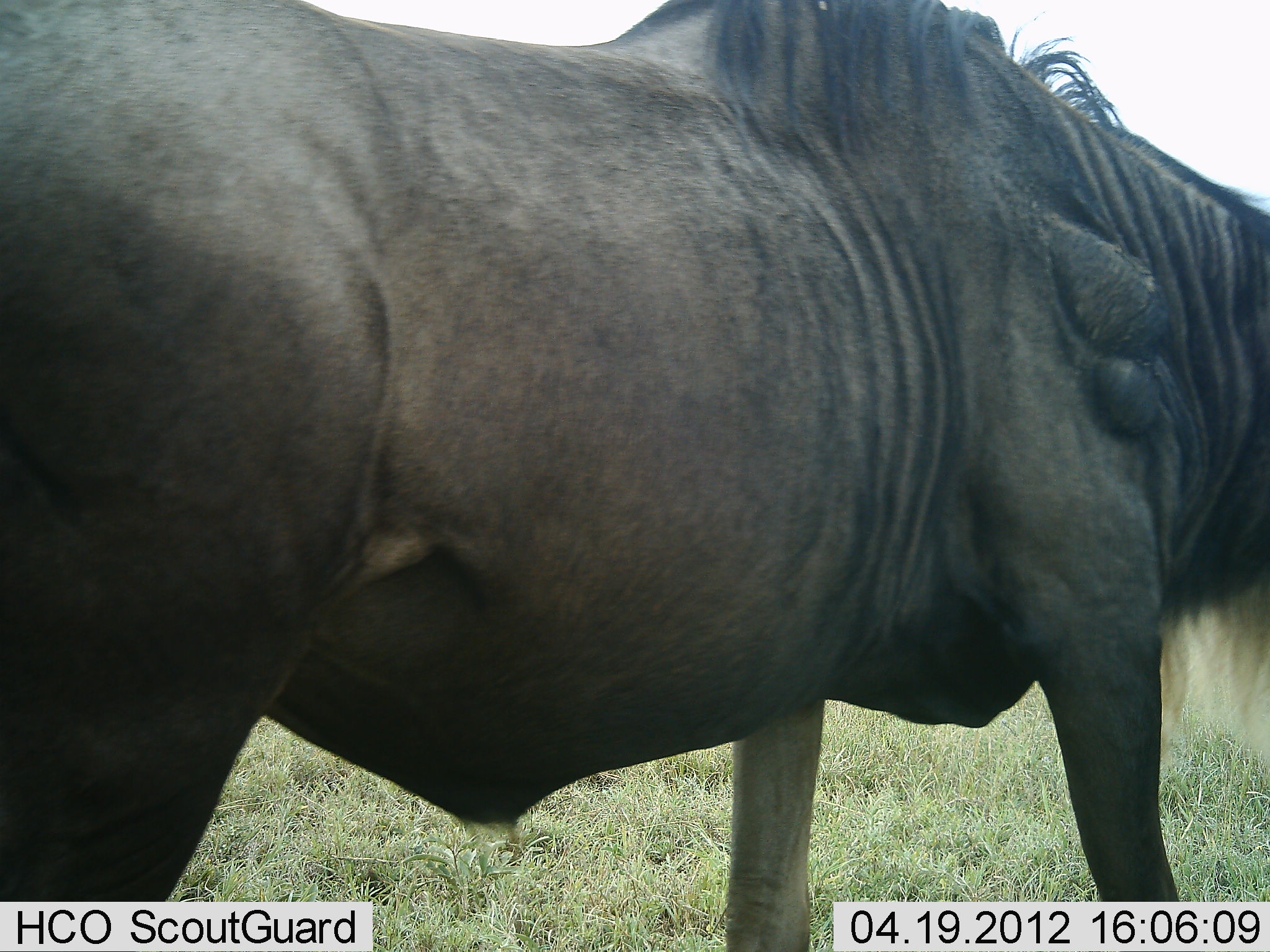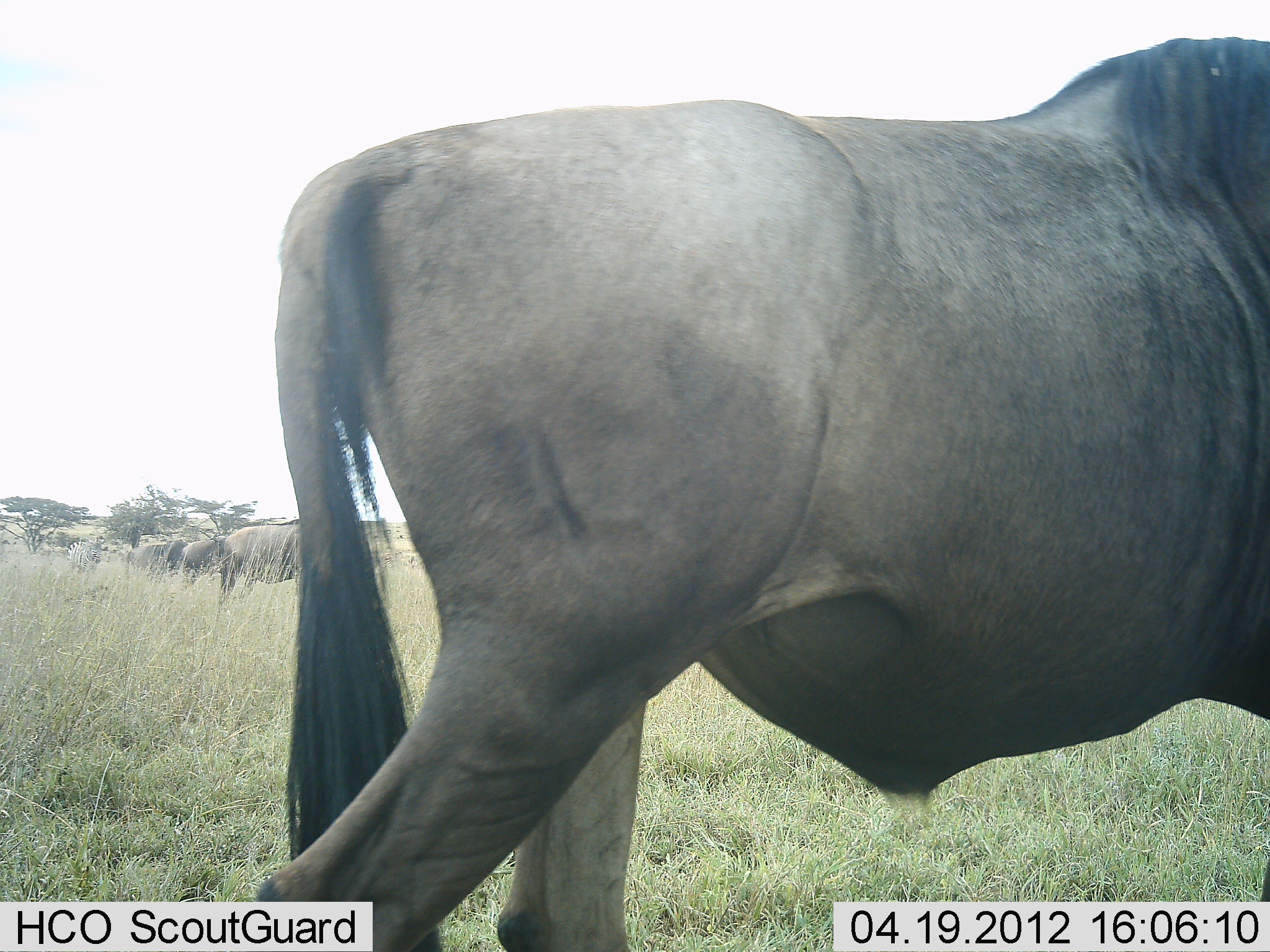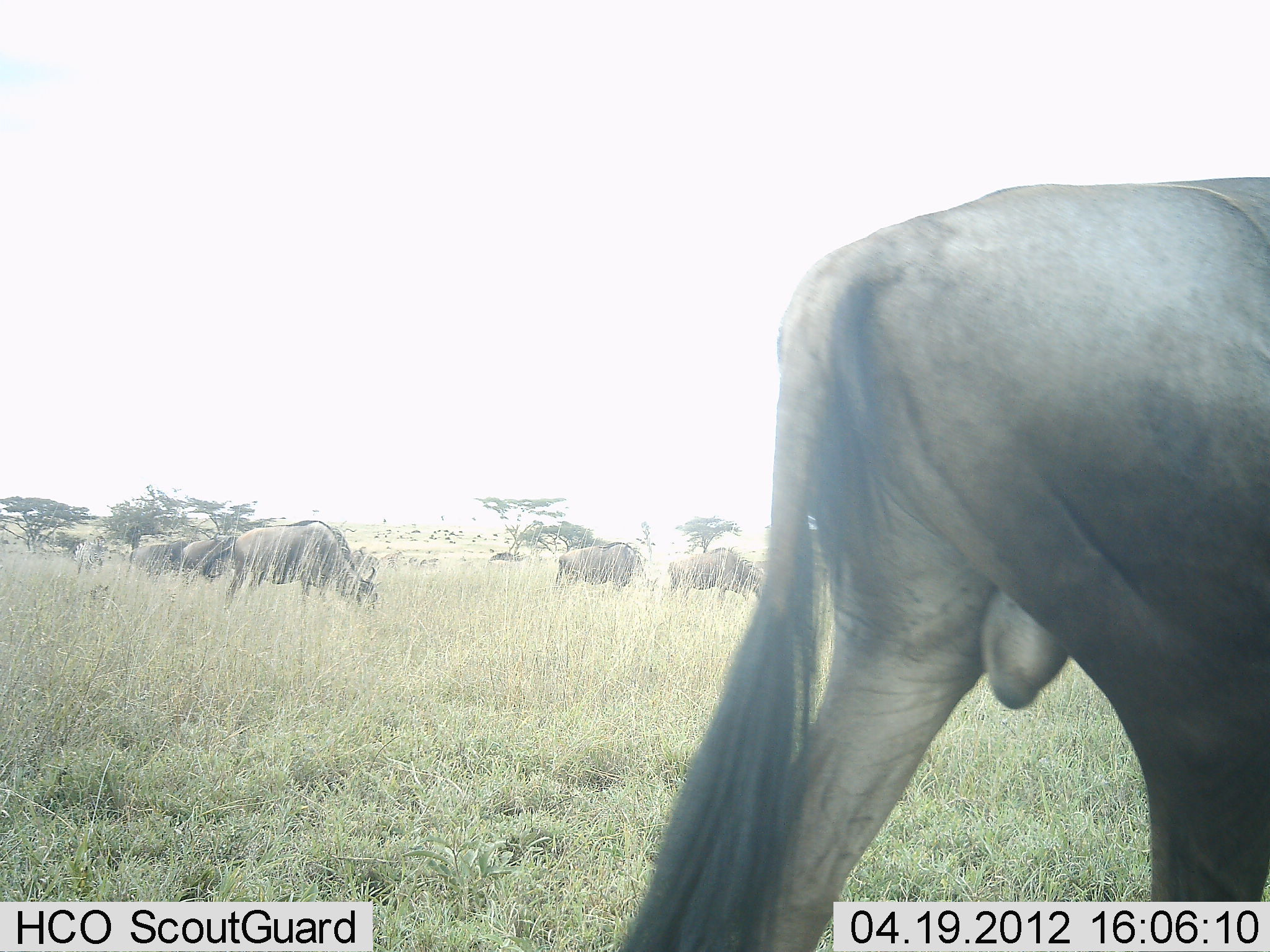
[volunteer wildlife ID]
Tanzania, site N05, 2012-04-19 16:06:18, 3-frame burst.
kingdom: Animalia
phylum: Chordata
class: Mammalia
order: Artiodactyla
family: Bovidae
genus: Connochaetes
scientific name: Connochaetes taurinus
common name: blue wildebeest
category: wildebeest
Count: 7.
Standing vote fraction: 59%.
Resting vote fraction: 0%.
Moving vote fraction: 94%.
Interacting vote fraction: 0%.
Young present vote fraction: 6%.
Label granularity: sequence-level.